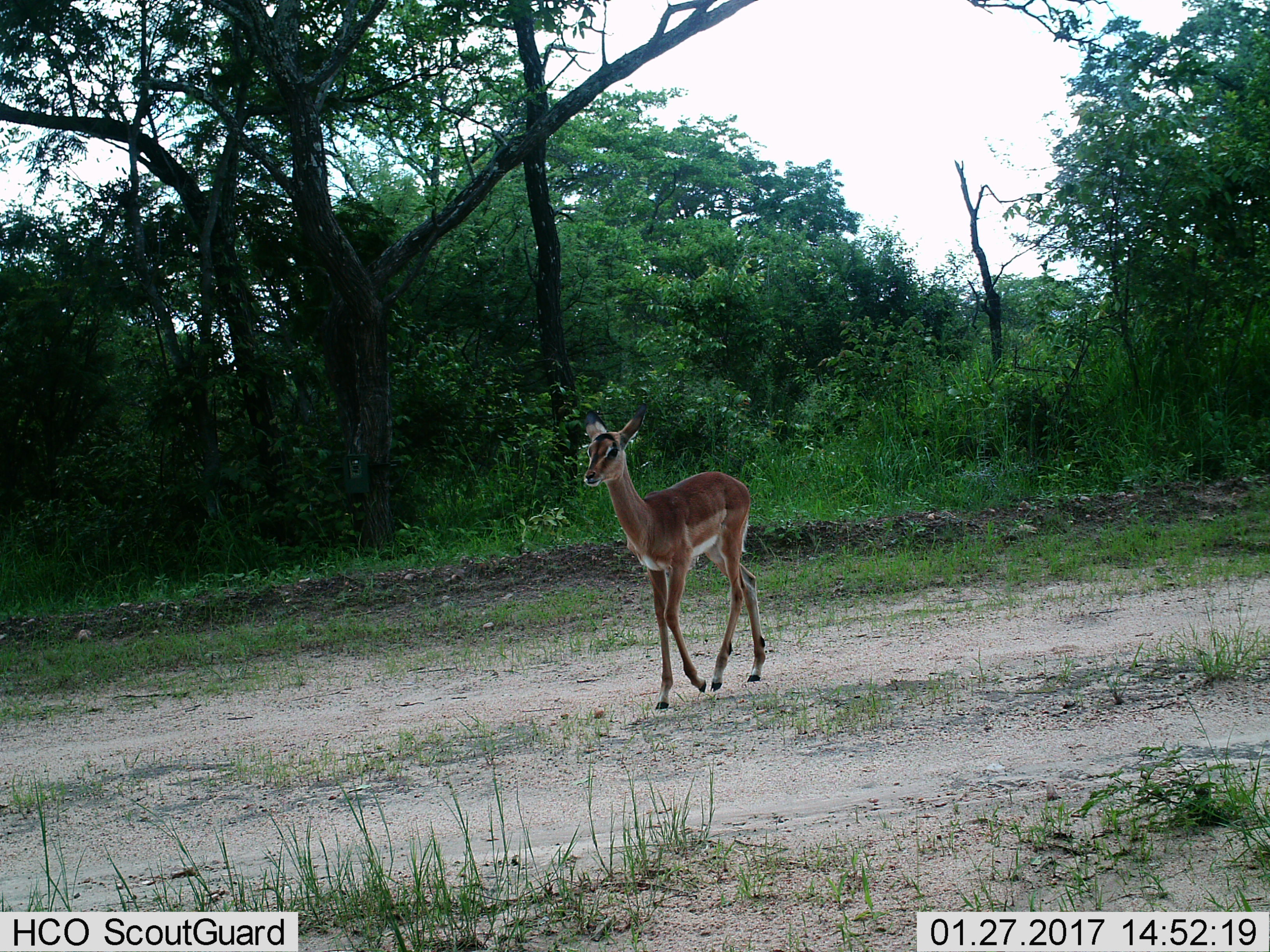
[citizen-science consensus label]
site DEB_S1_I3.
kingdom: Animalia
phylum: Chordata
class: Mammalia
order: Artiodactyla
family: Bovidae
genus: Aepyceros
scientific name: Aepyceros melampus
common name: impala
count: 1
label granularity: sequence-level